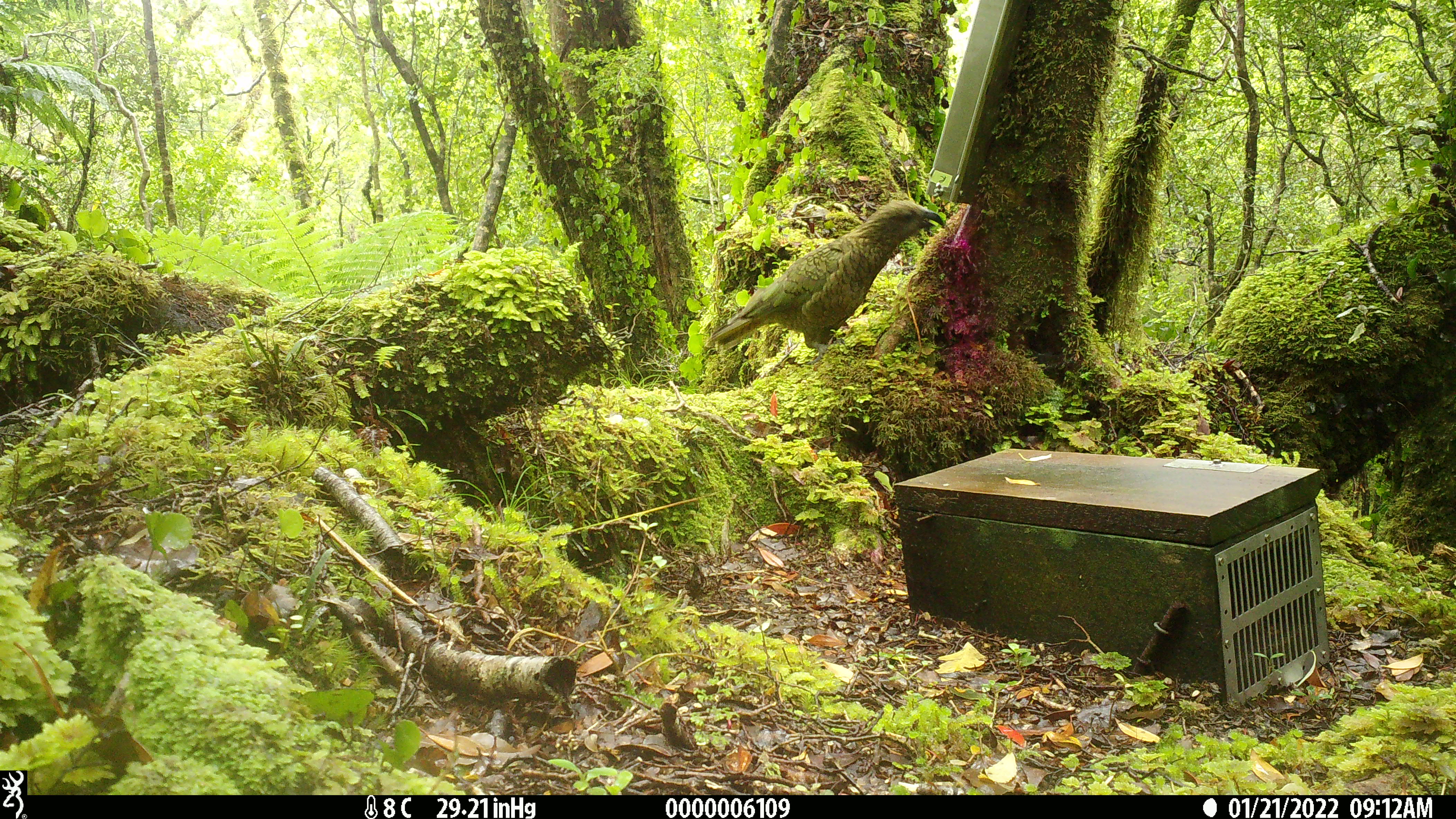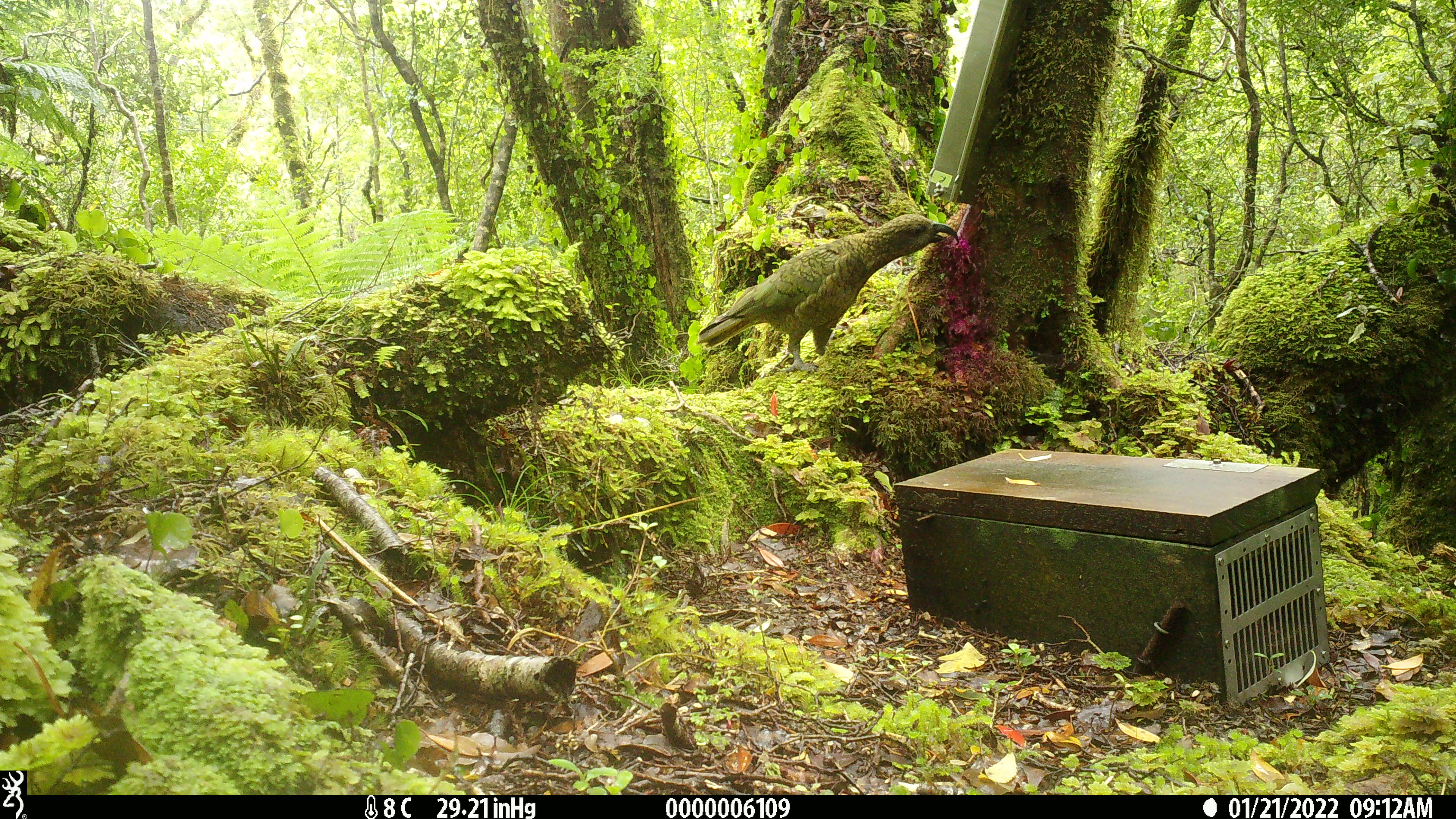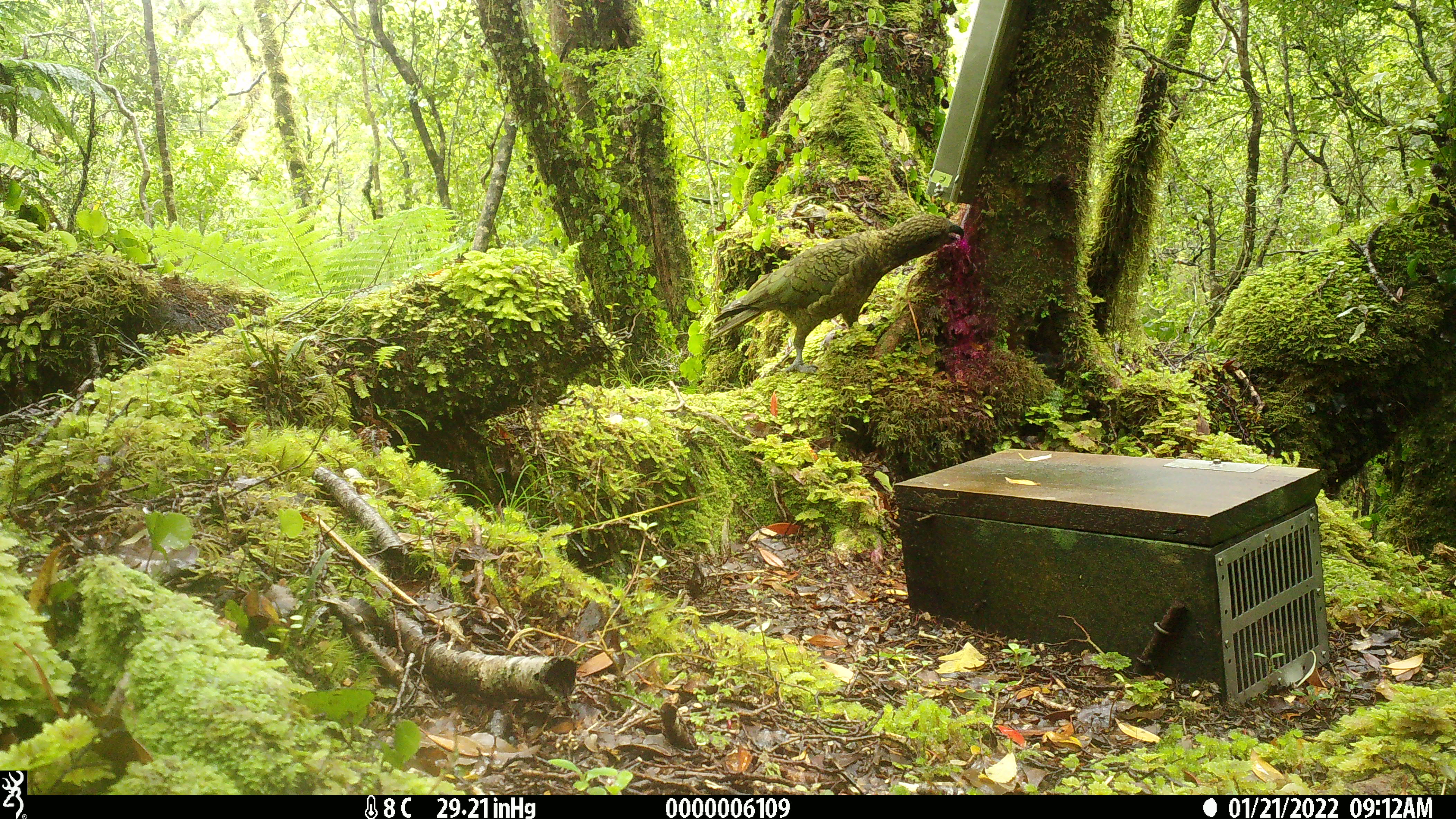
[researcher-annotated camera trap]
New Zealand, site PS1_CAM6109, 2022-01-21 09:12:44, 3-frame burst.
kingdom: Animalia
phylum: Chordata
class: Aves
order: Psittaciformes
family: Strigopidae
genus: Nestor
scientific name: Nestor notabilis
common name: kea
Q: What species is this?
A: Kea (Nestor notabilis).